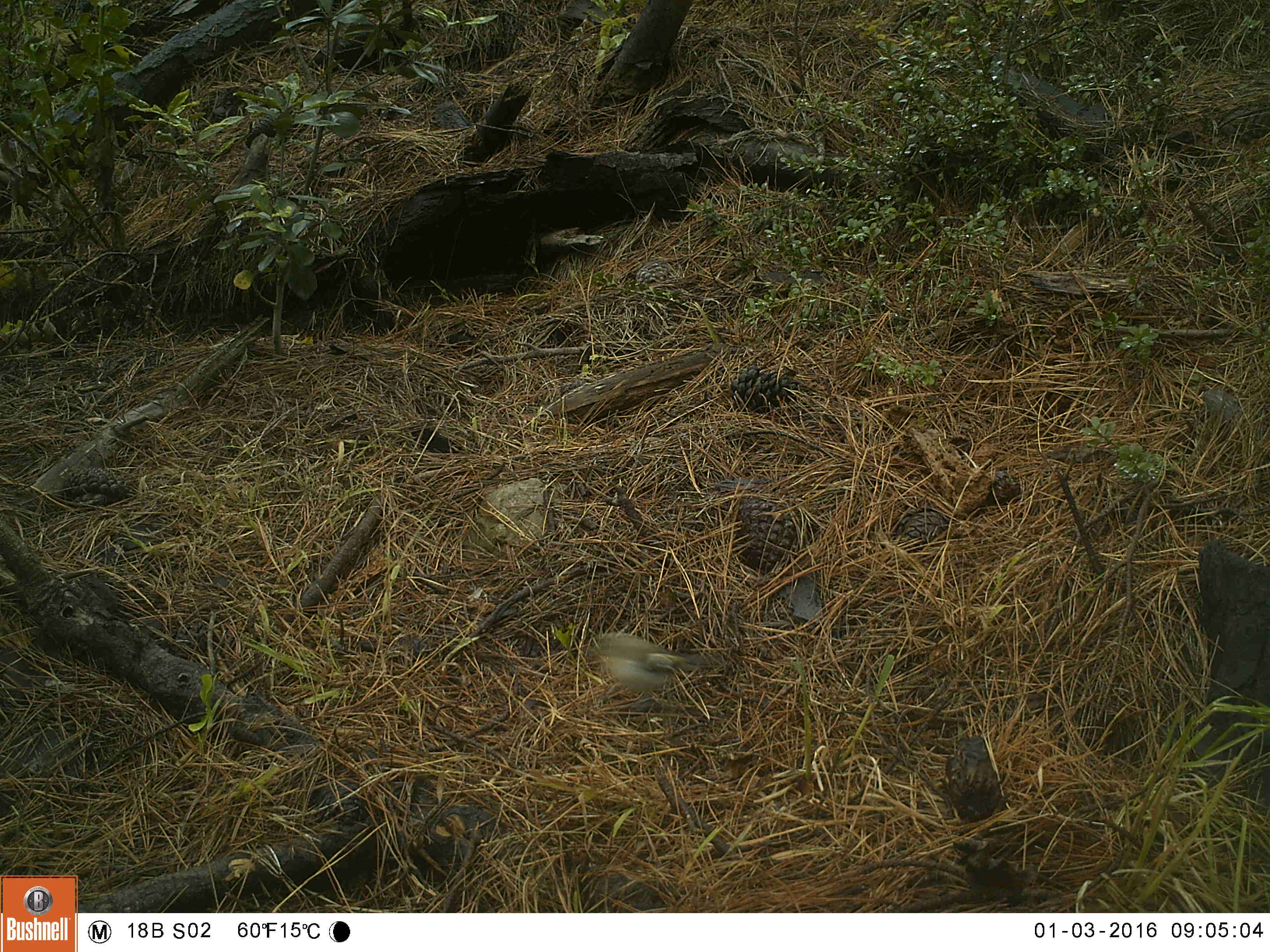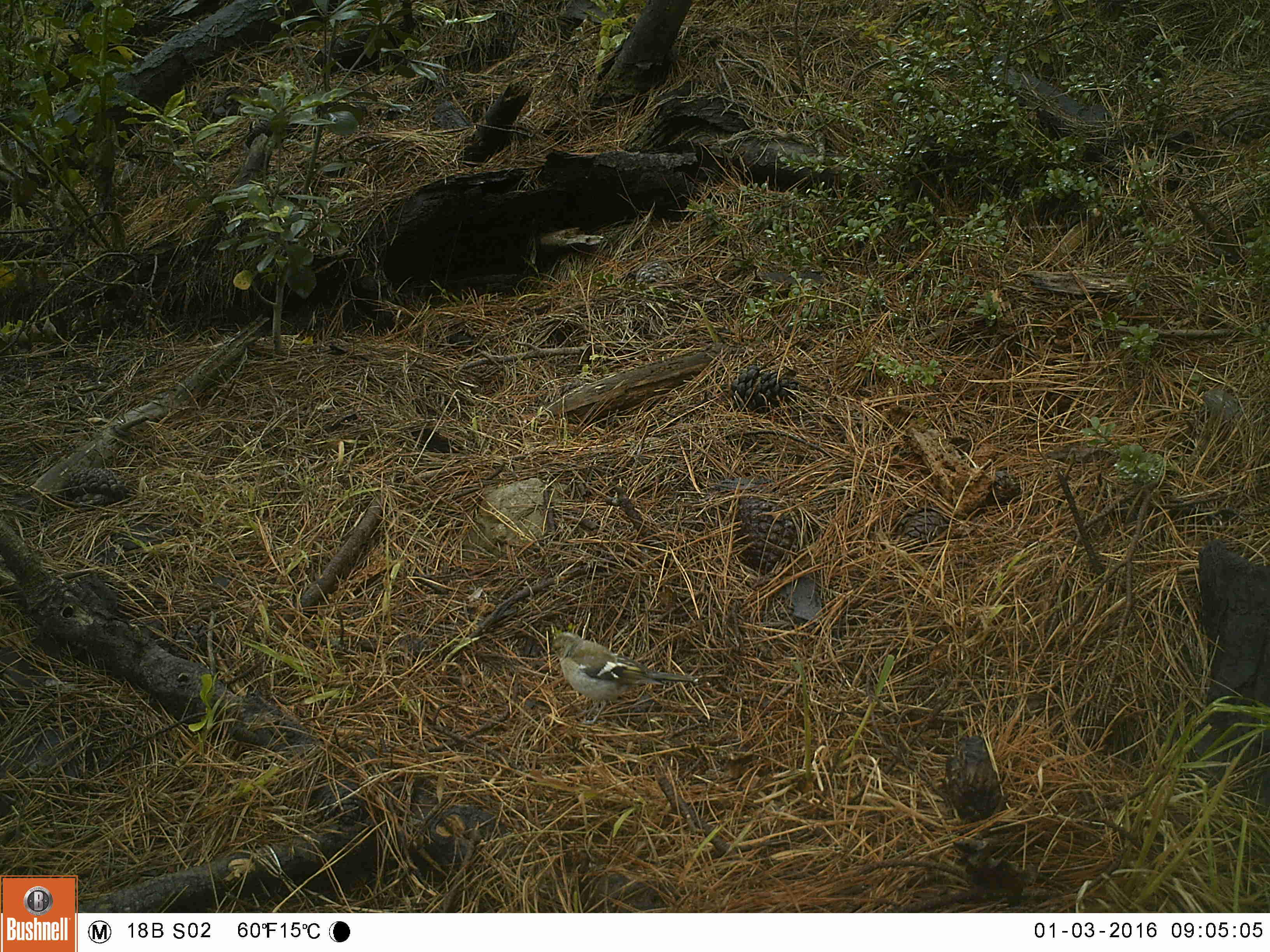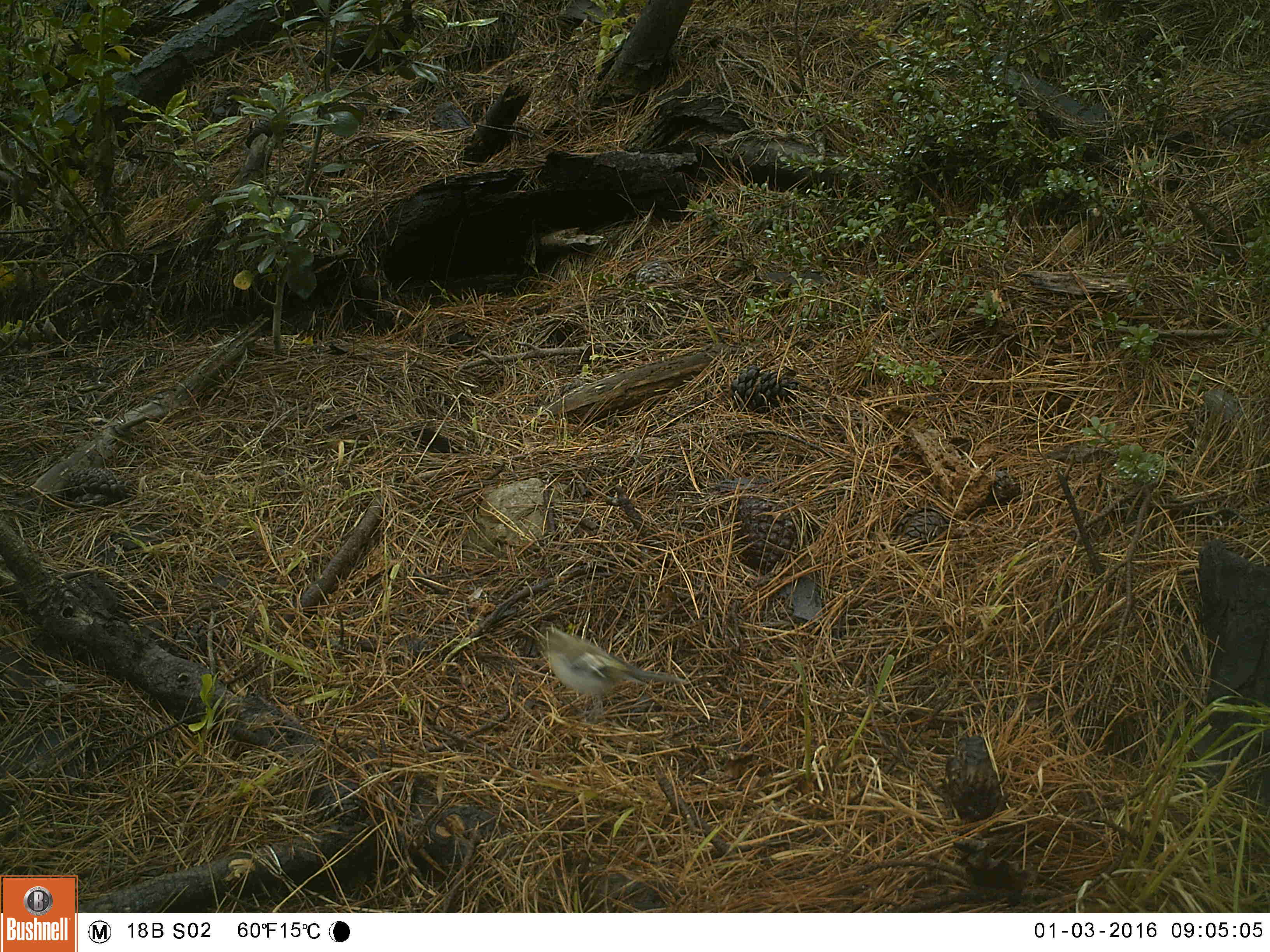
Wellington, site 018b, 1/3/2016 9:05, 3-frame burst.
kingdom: Animalia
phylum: Chordata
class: Aves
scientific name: Aves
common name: bird